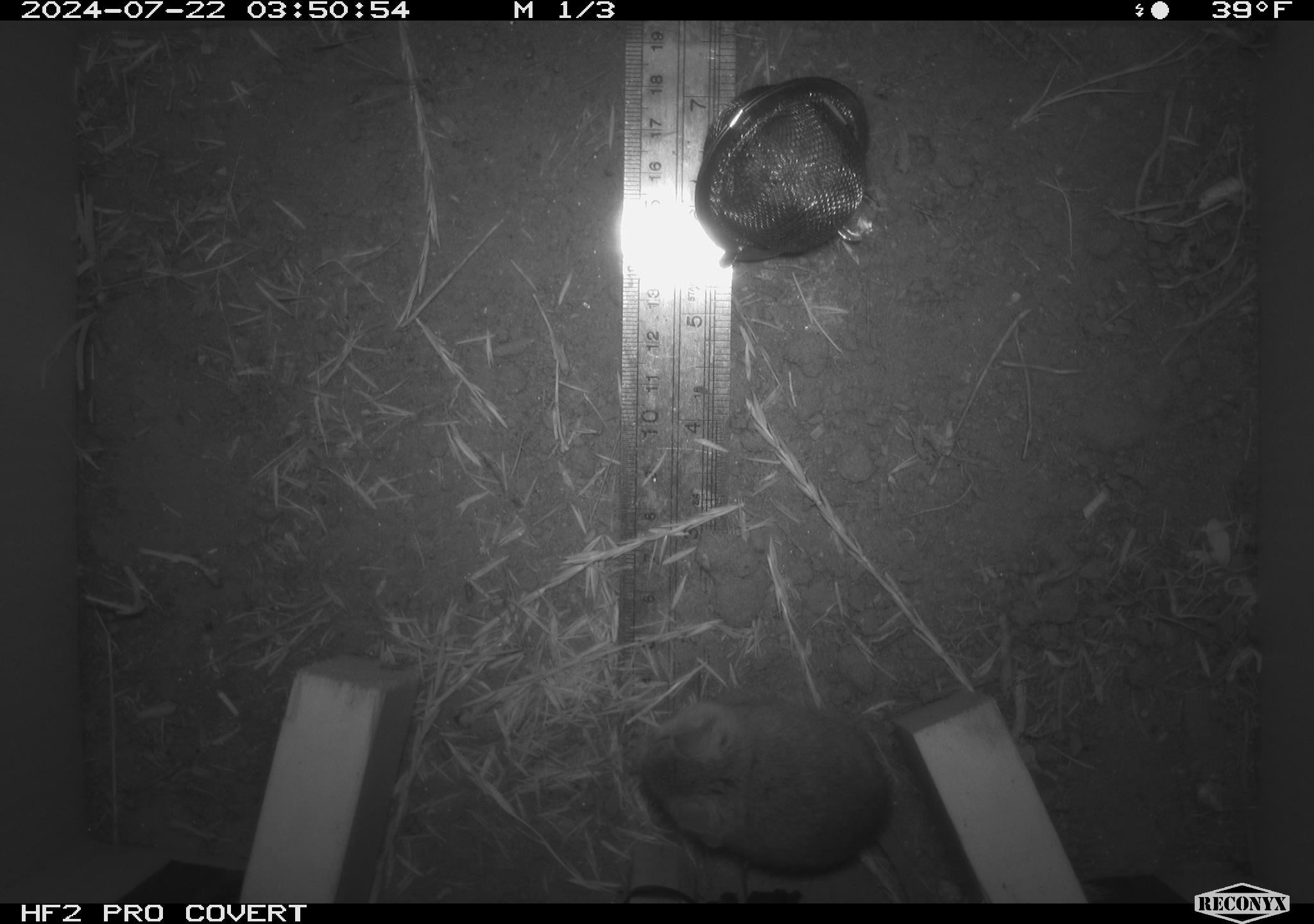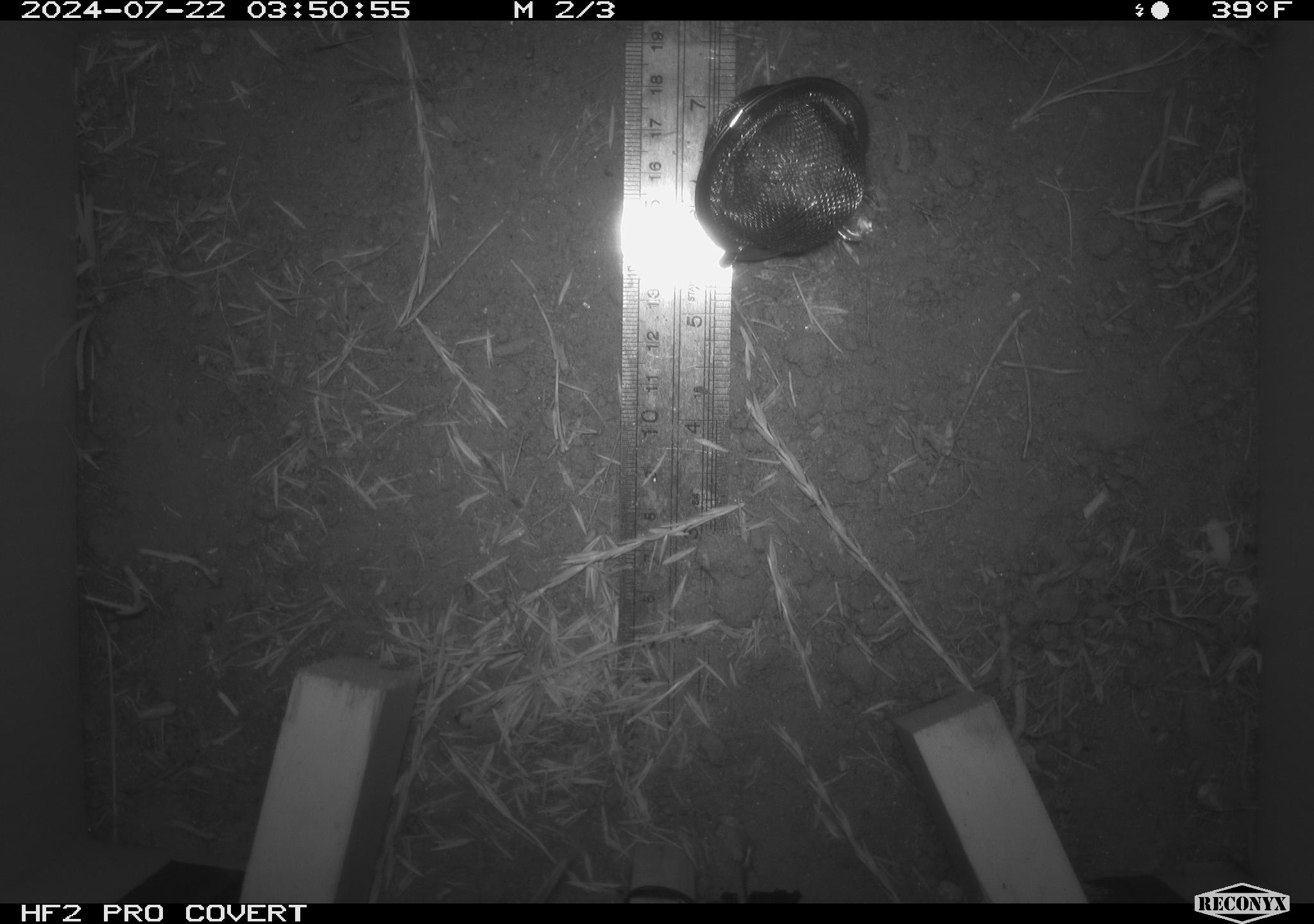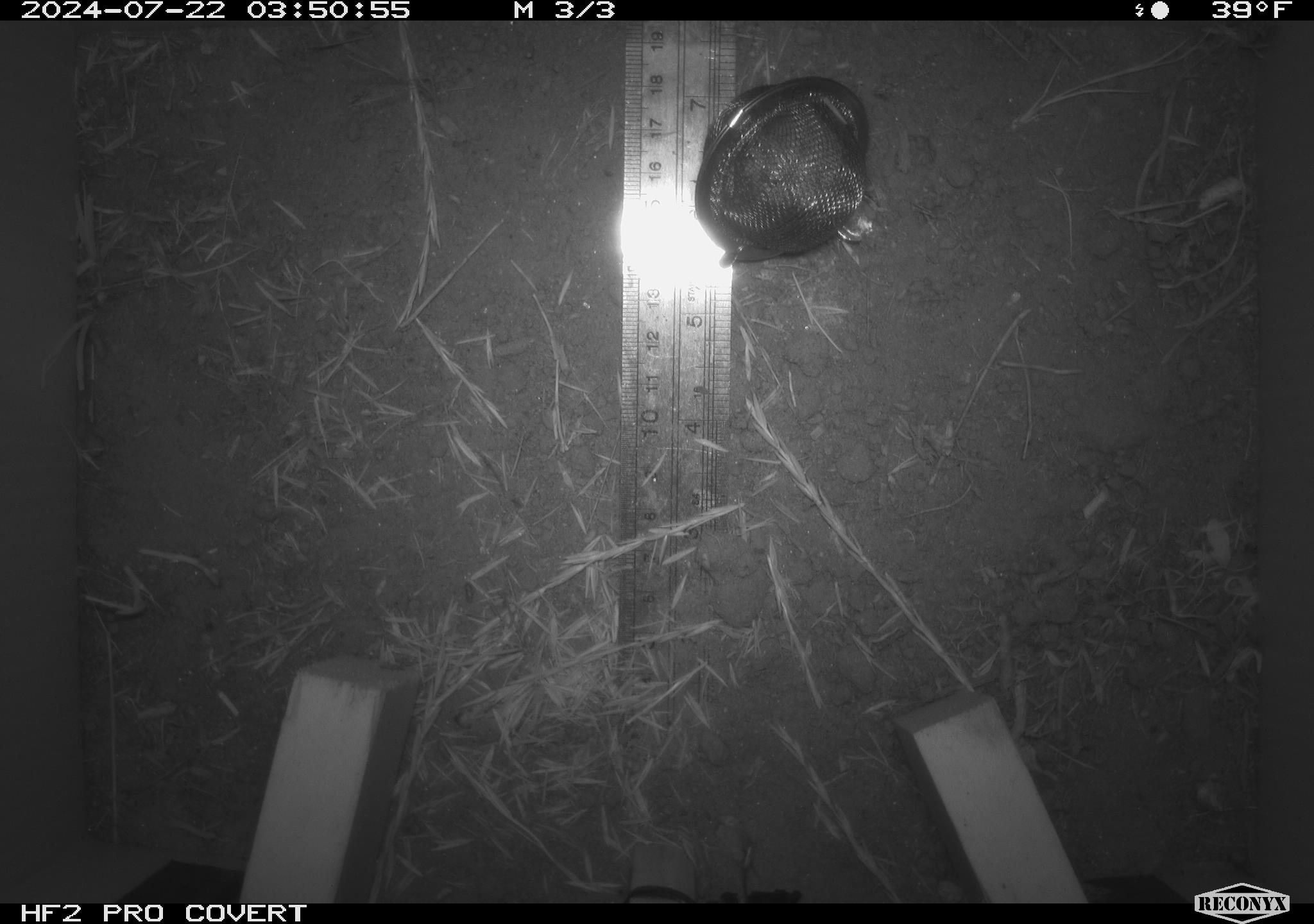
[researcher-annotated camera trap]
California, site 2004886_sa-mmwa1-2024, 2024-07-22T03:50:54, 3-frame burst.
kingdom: Animalia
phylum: Chordata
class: Mammalia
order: Rodentia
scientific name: Rodentia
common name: mouse species